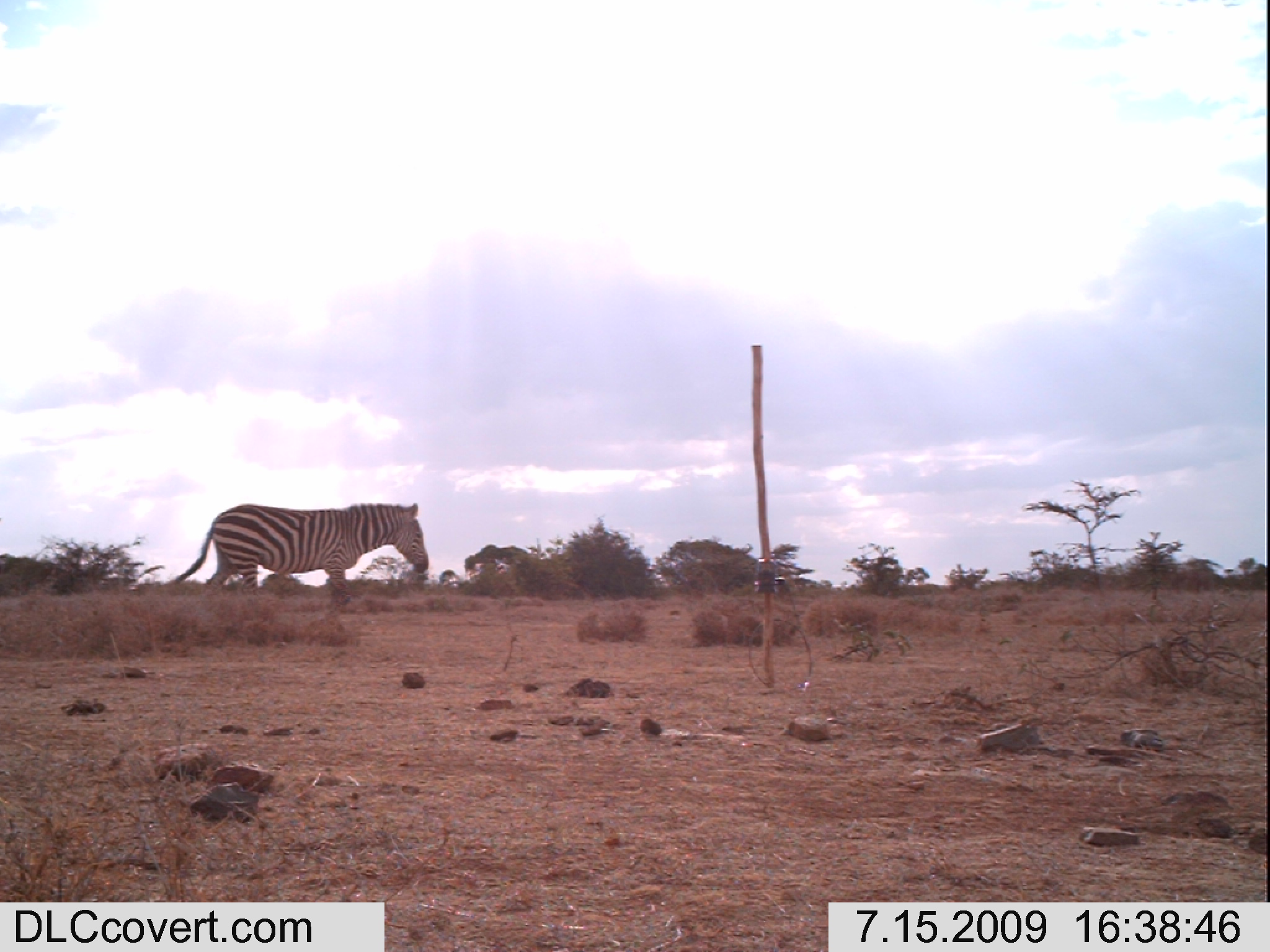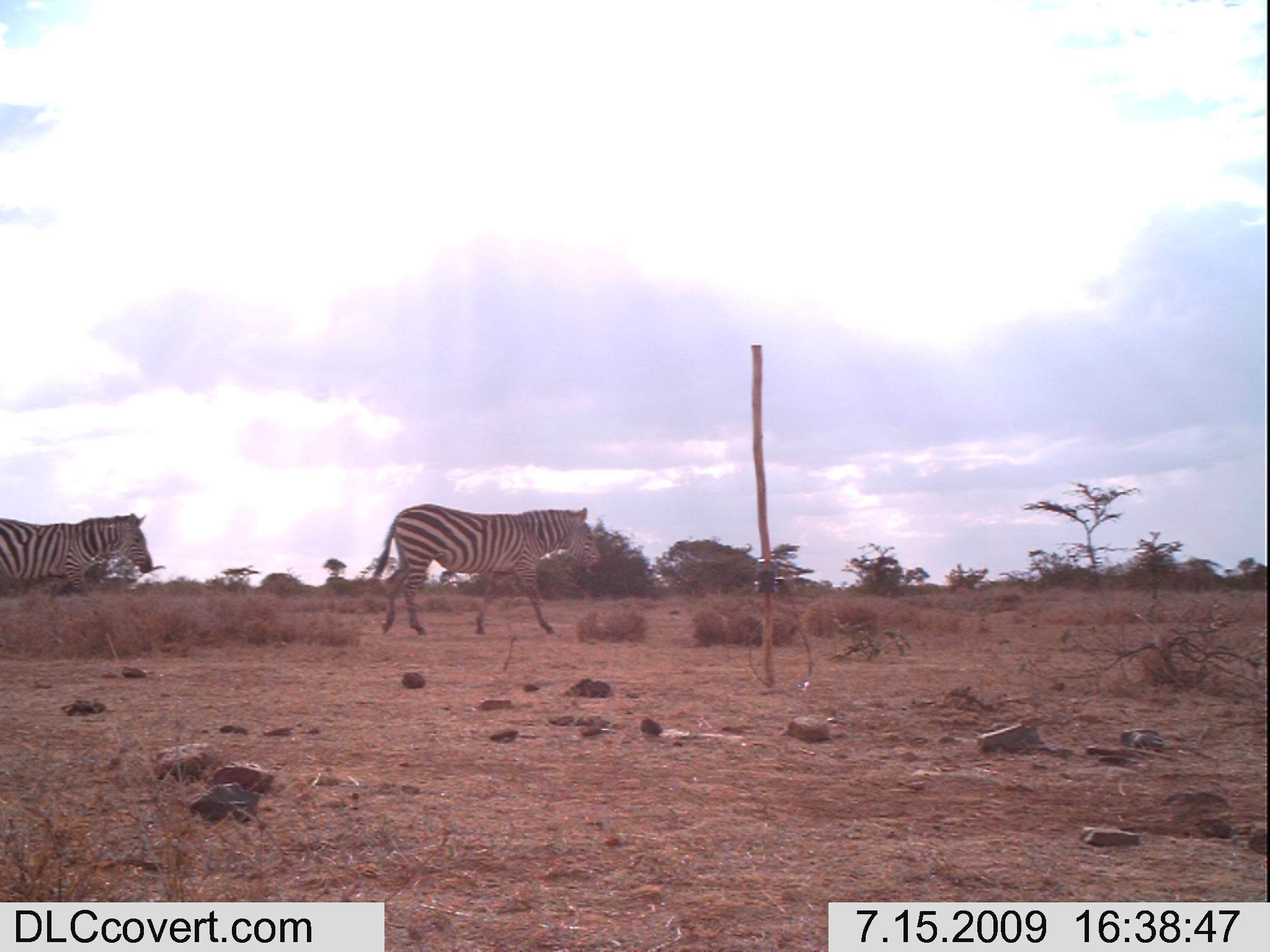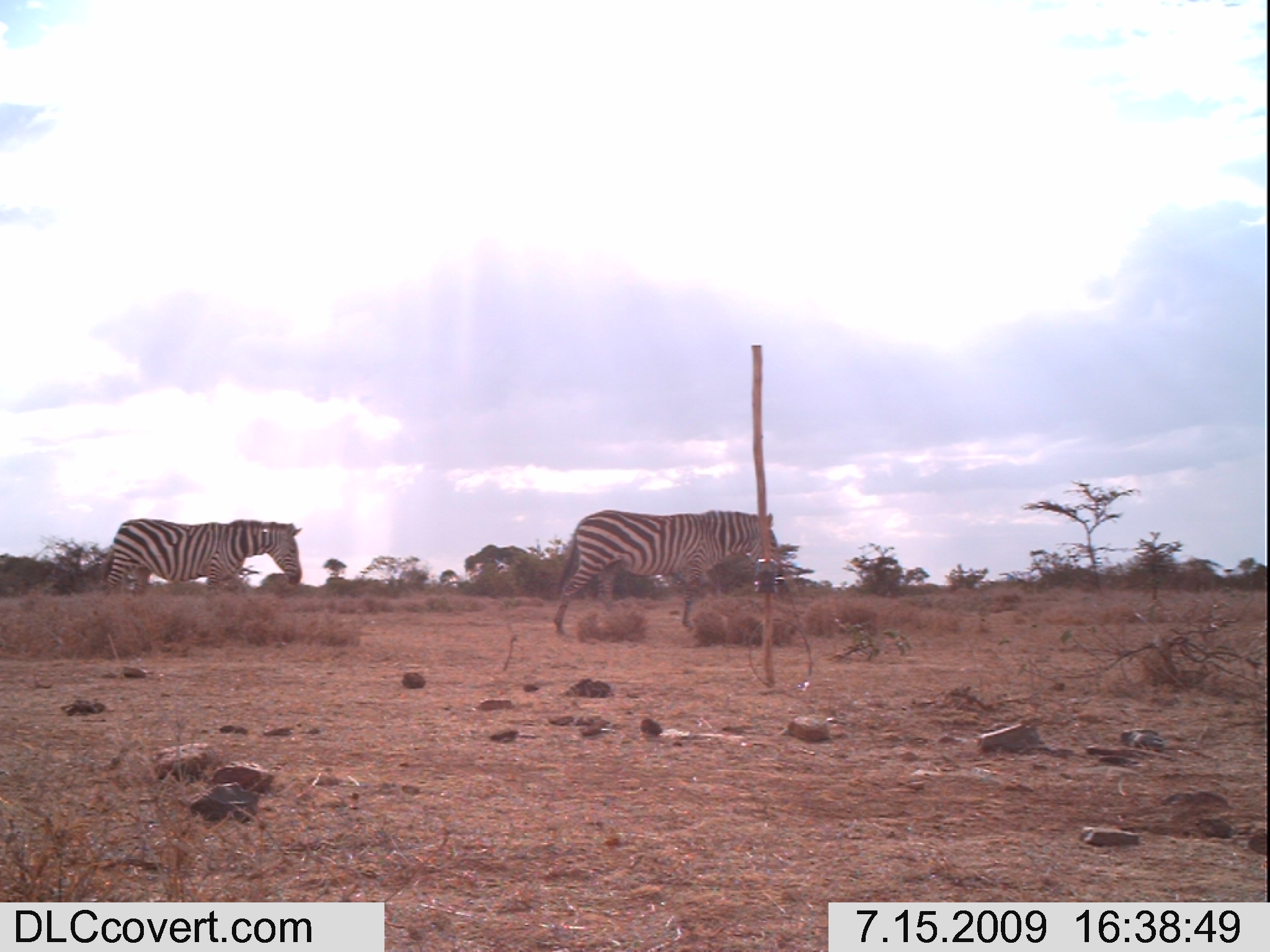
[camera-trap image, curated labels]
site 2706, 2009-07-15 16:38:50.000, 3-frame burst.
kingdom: Animalia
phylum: Chordata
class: Mammalia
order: Perissodactyla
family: Equidae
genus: Equus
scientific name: Equus quagga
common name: plains zebra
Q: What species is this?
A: Equus quagga (plains zebra).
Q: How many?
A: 1.